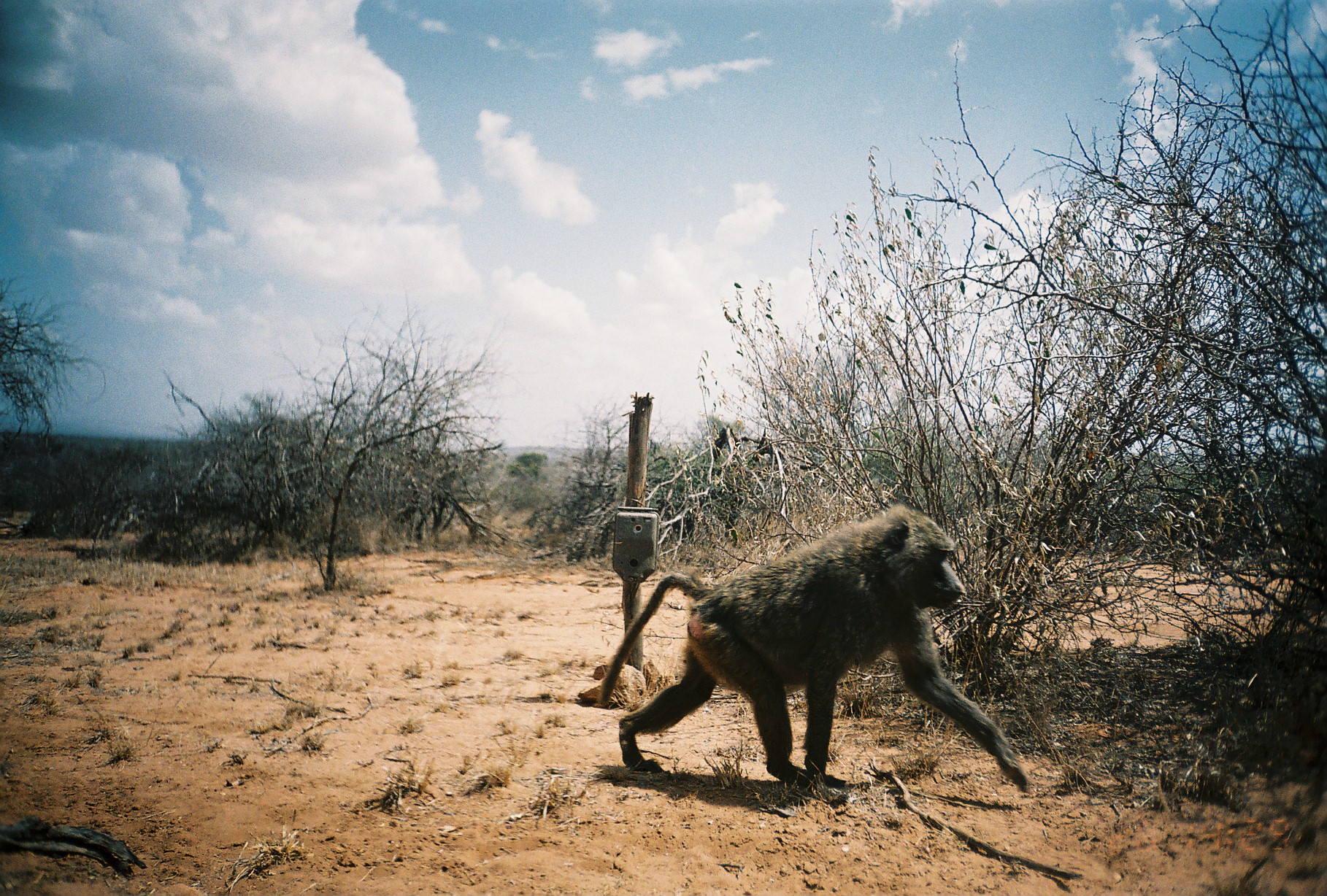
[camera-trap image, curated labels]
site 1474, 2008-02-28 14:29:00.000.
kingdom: Animalia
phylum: Chordata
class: Mammalia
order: Primates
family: Cercopithecidae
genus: Papio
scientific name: Papio anubis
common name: olive baboon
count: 1